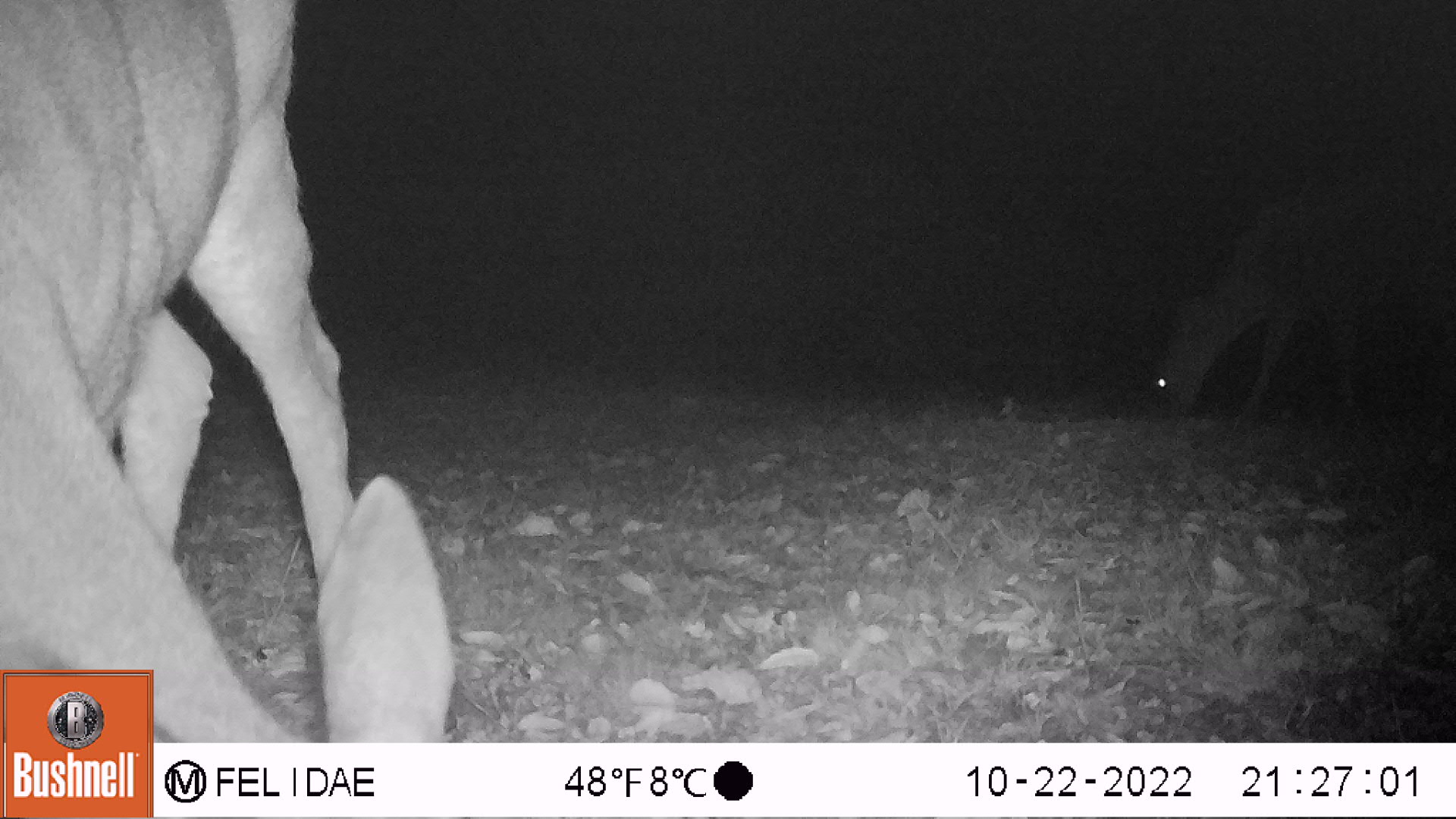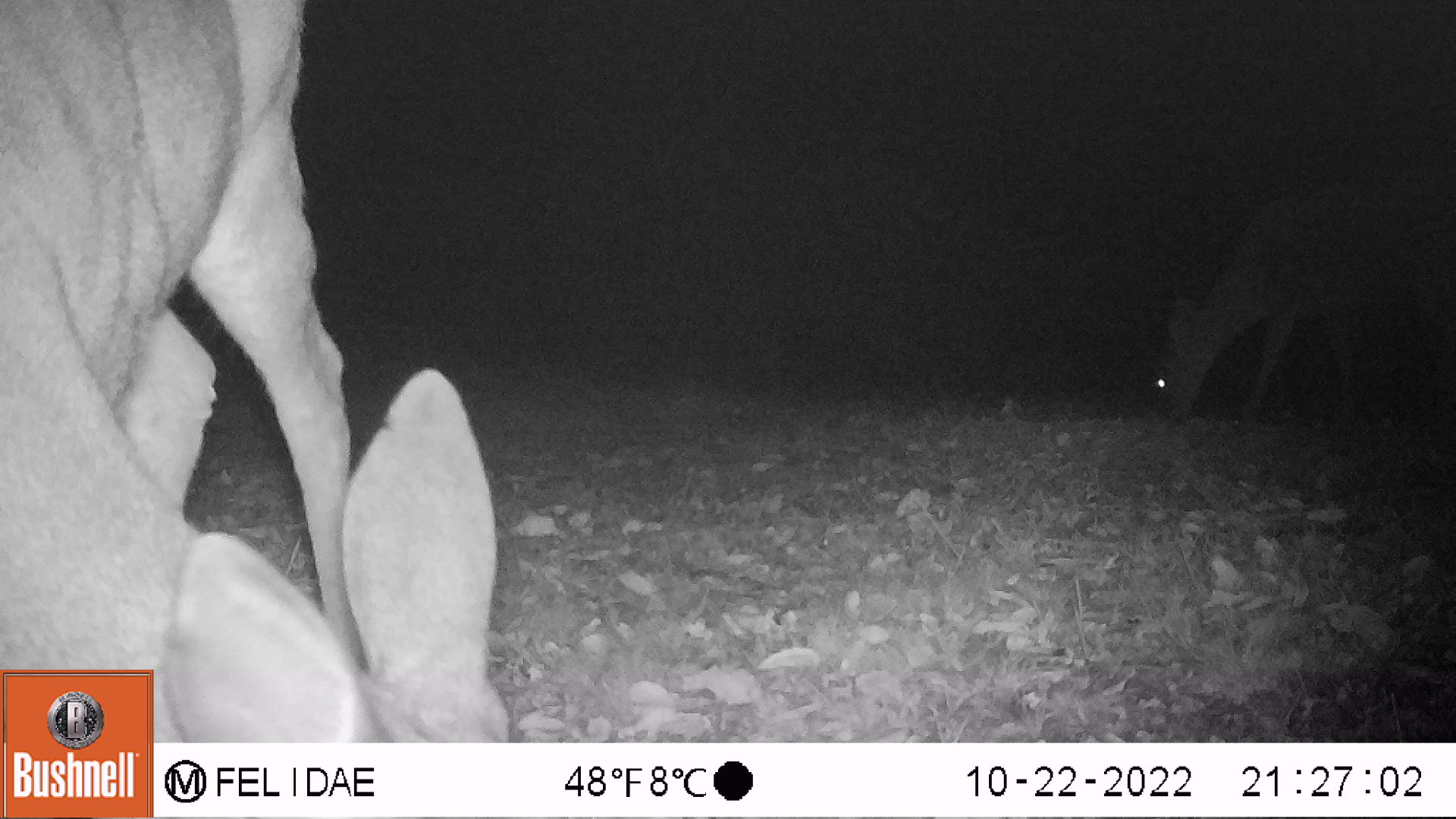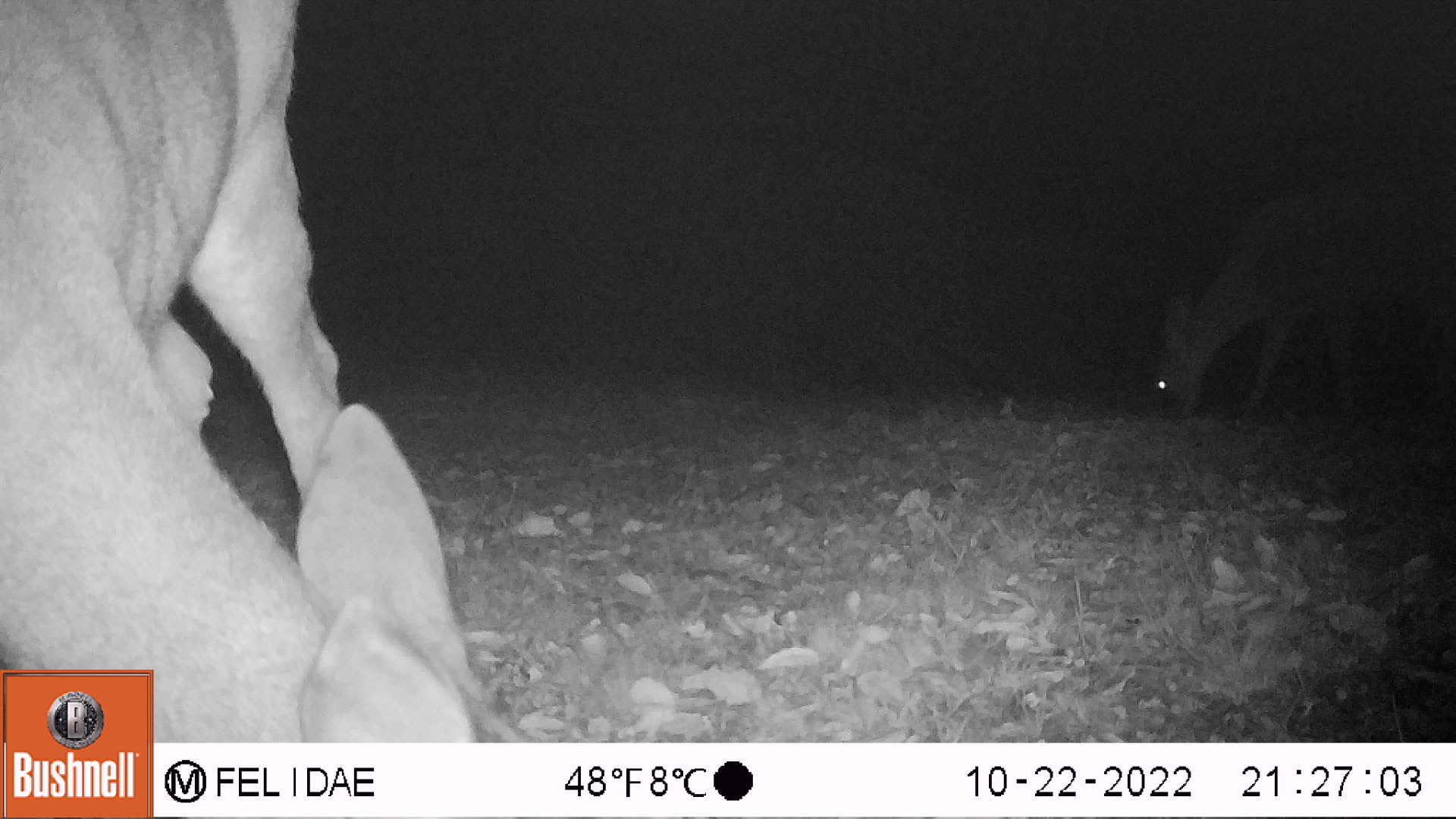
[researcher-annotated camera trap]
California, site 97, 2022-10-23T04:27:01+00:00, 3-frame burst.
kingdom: Animalia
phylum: Chordata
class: Mammalia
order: Artiodactyla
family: Cervidae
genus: Odocoileus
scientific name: Odocoileus hemionus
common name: mule deer